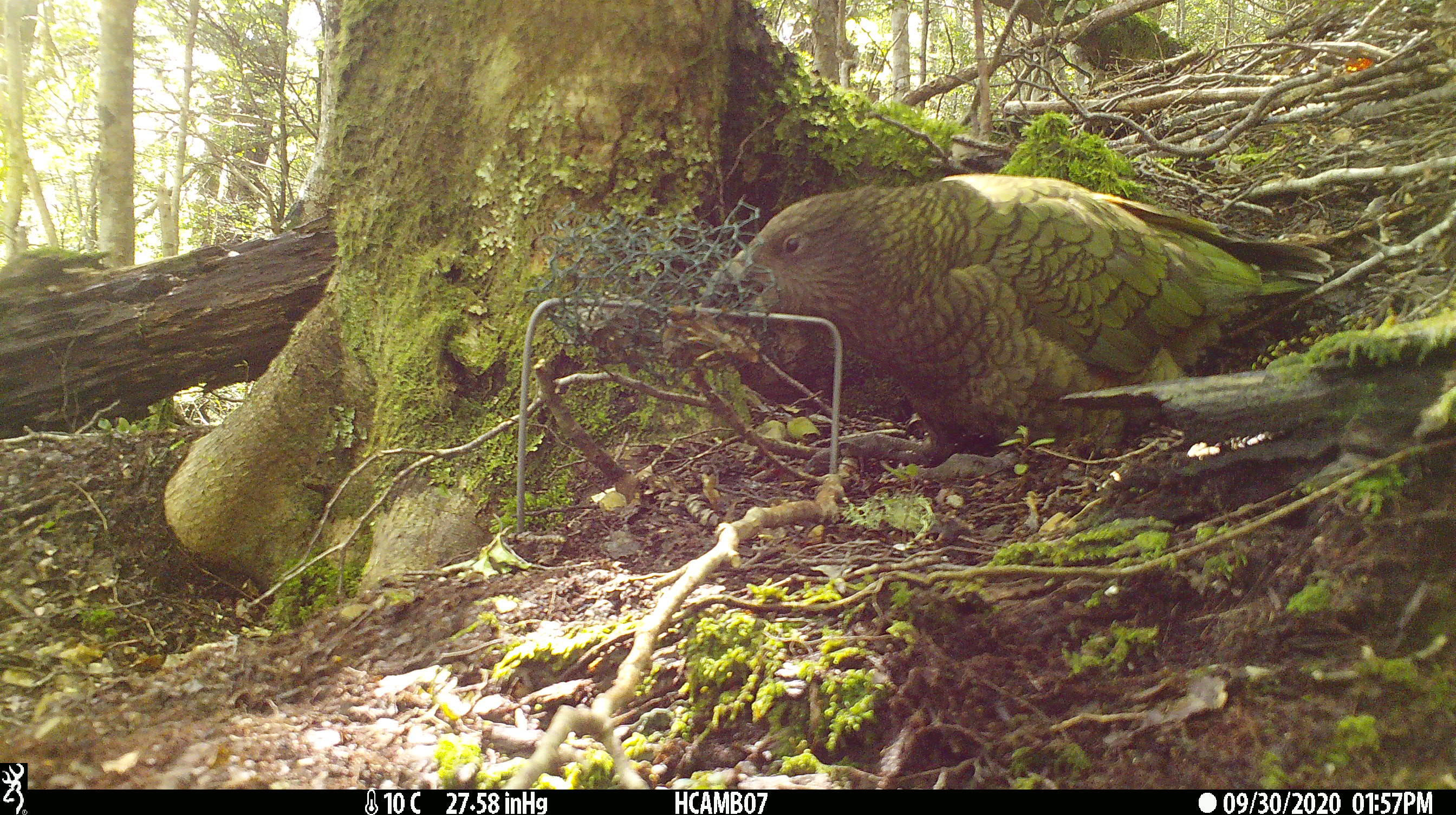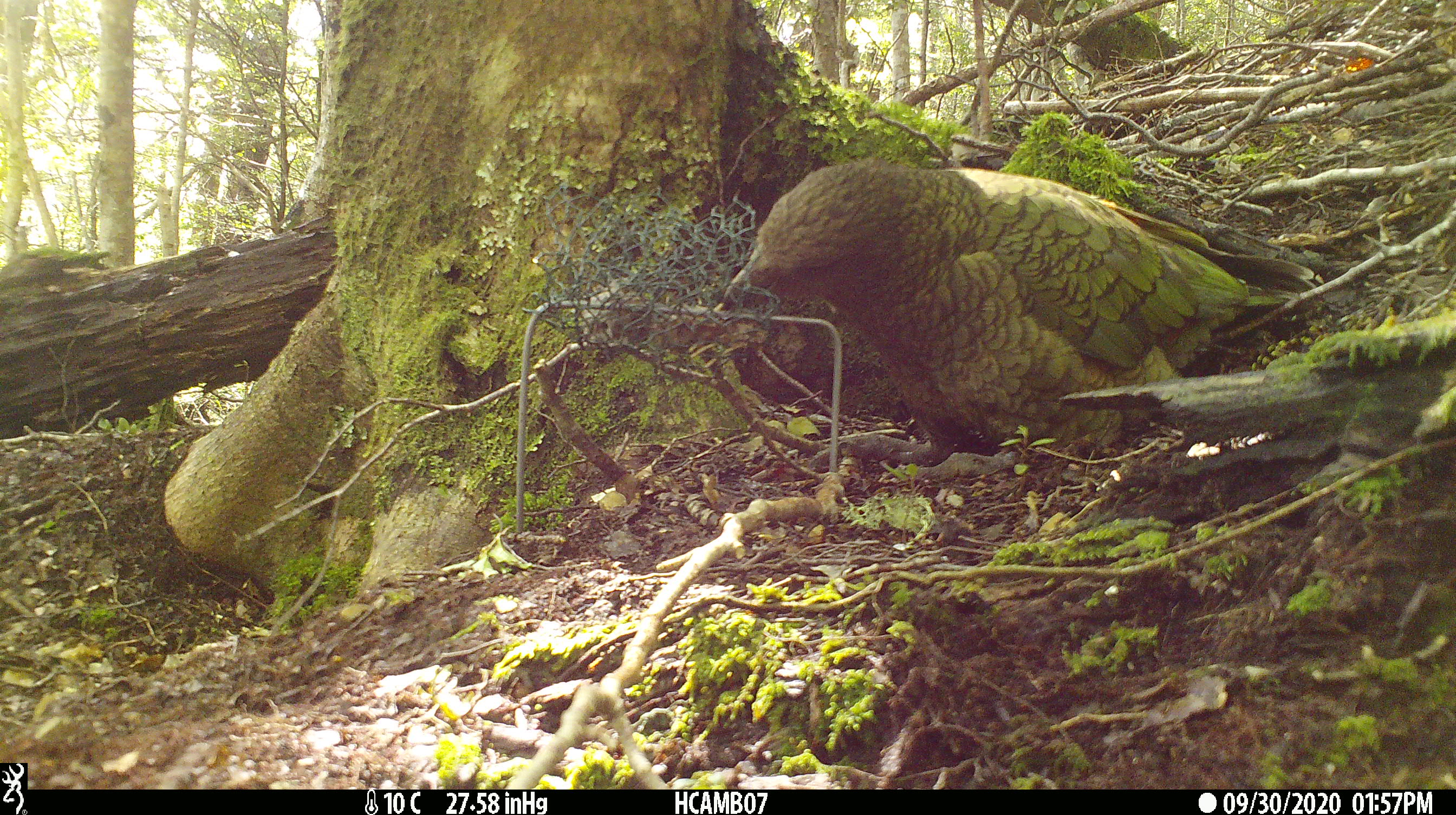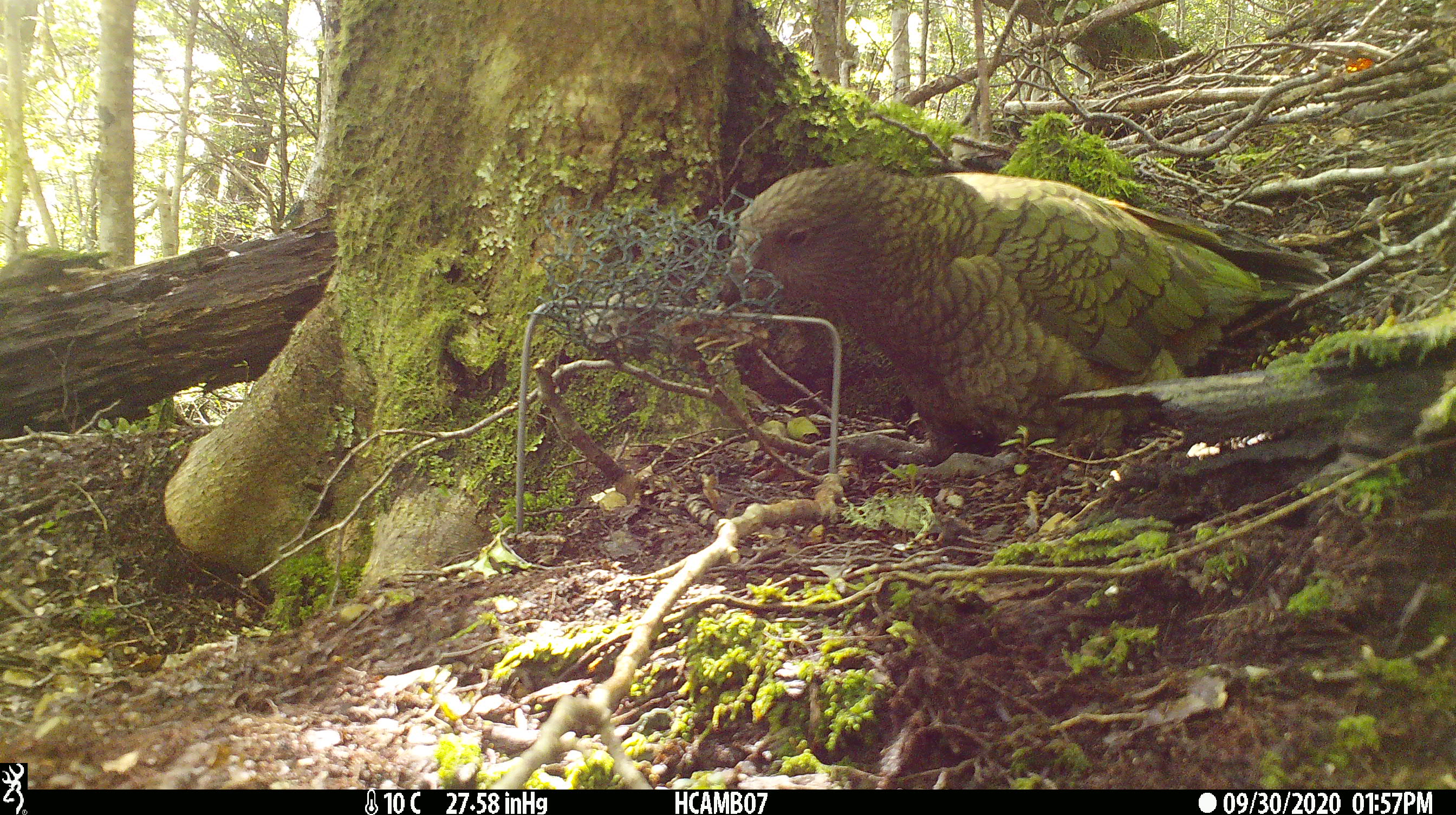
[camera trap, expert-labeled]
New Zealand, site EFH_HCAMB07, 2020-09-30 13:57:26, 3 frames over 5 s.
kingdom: Animalia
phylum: Chordata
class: Aves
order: Psittaciformes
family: Strigopidae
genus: Nestor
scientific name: Nestor notabilis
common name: kea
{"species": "kea (Nestor notabilis)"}